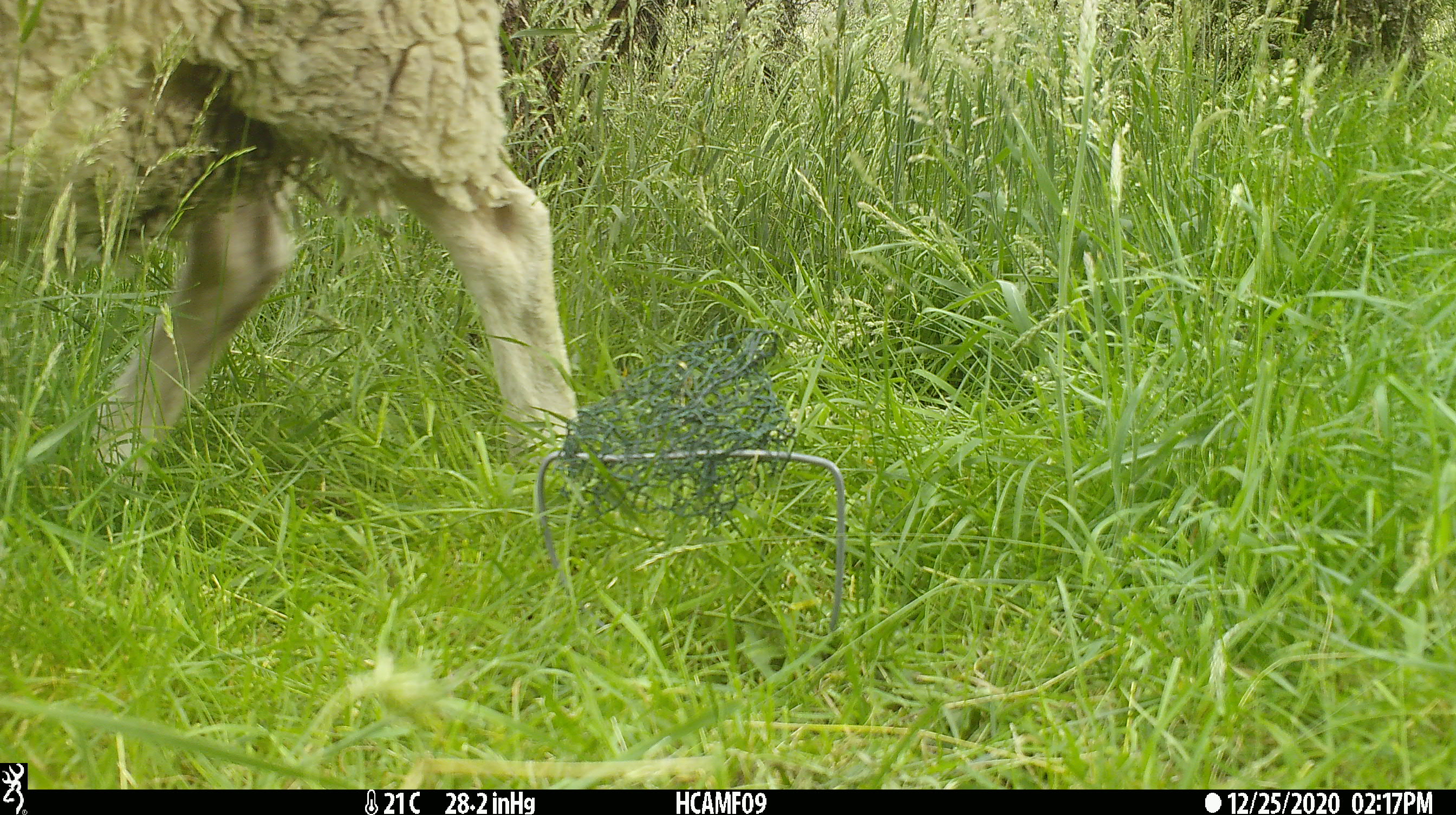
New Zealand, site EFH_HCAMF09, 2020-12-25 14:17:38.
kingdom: Animalia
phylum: Chordata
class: Mammalia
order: Artiodactyla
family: Bovidae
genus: Ovis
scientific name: Ovis aries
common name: domestic sheep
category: sheep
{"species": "sheep (domestic sheep) (Ovis aries)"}